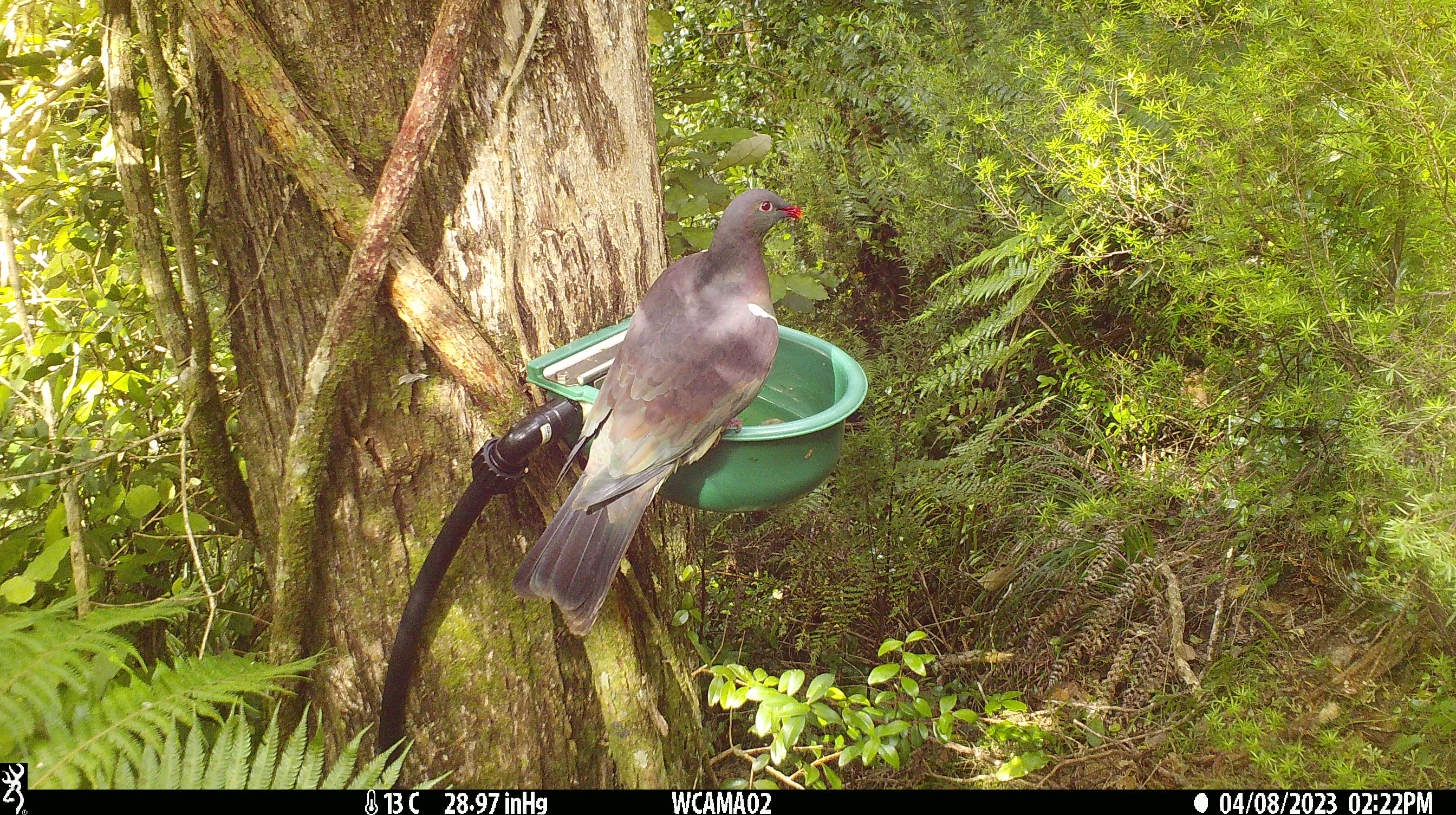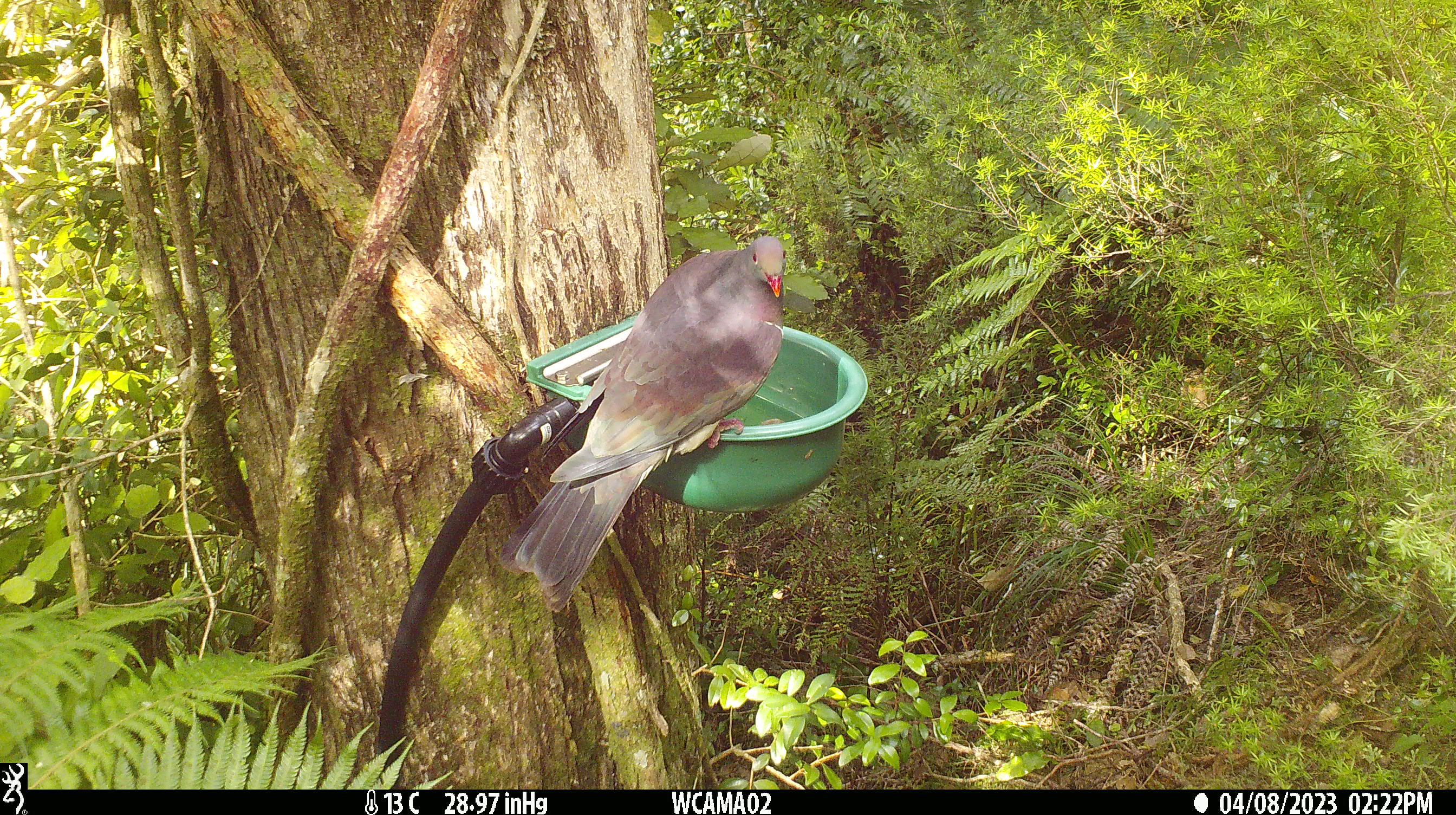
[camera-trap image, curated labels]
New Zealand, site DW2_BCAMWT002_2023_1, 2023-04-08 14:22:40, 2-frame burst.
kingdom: Animalia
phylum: Chordata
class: Aves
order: Columbiformes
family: Columbidae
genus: Hemiphaga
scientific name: Hemiphaga novaeseelandiae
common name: new zealand pigeon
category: kereru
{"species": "kereru (new zealand pigeon) (Hemiphaga novaeseelandiae)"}